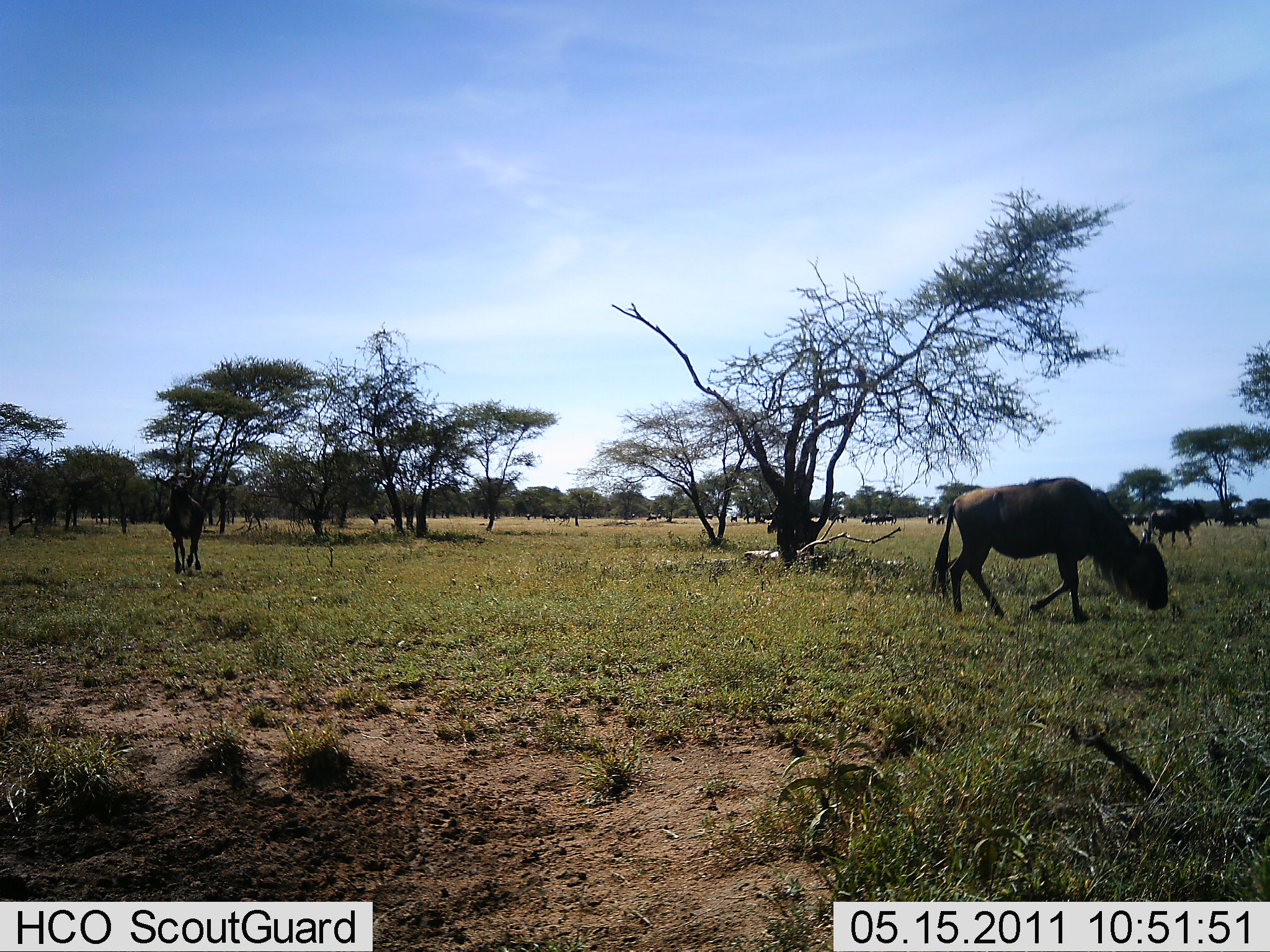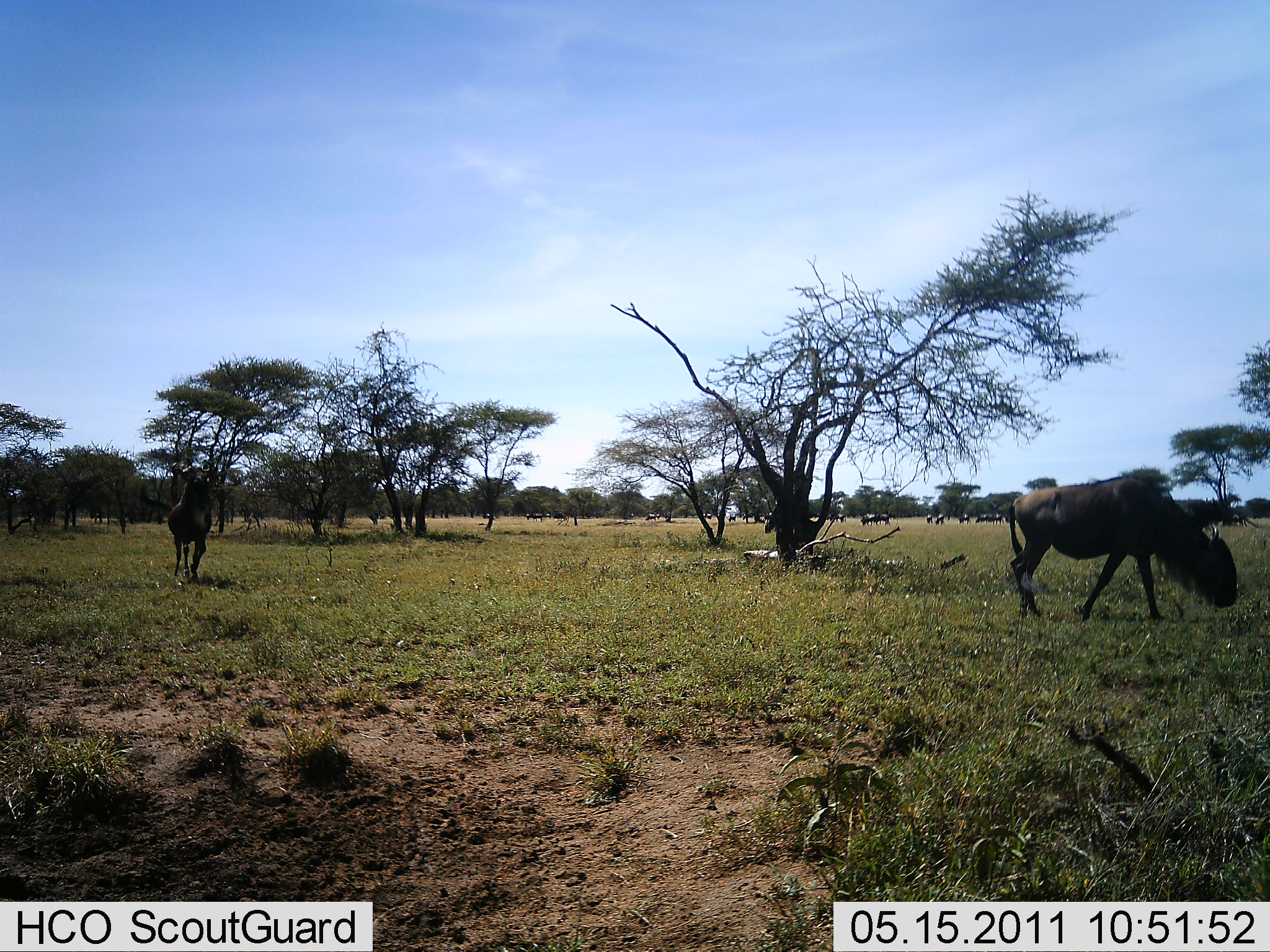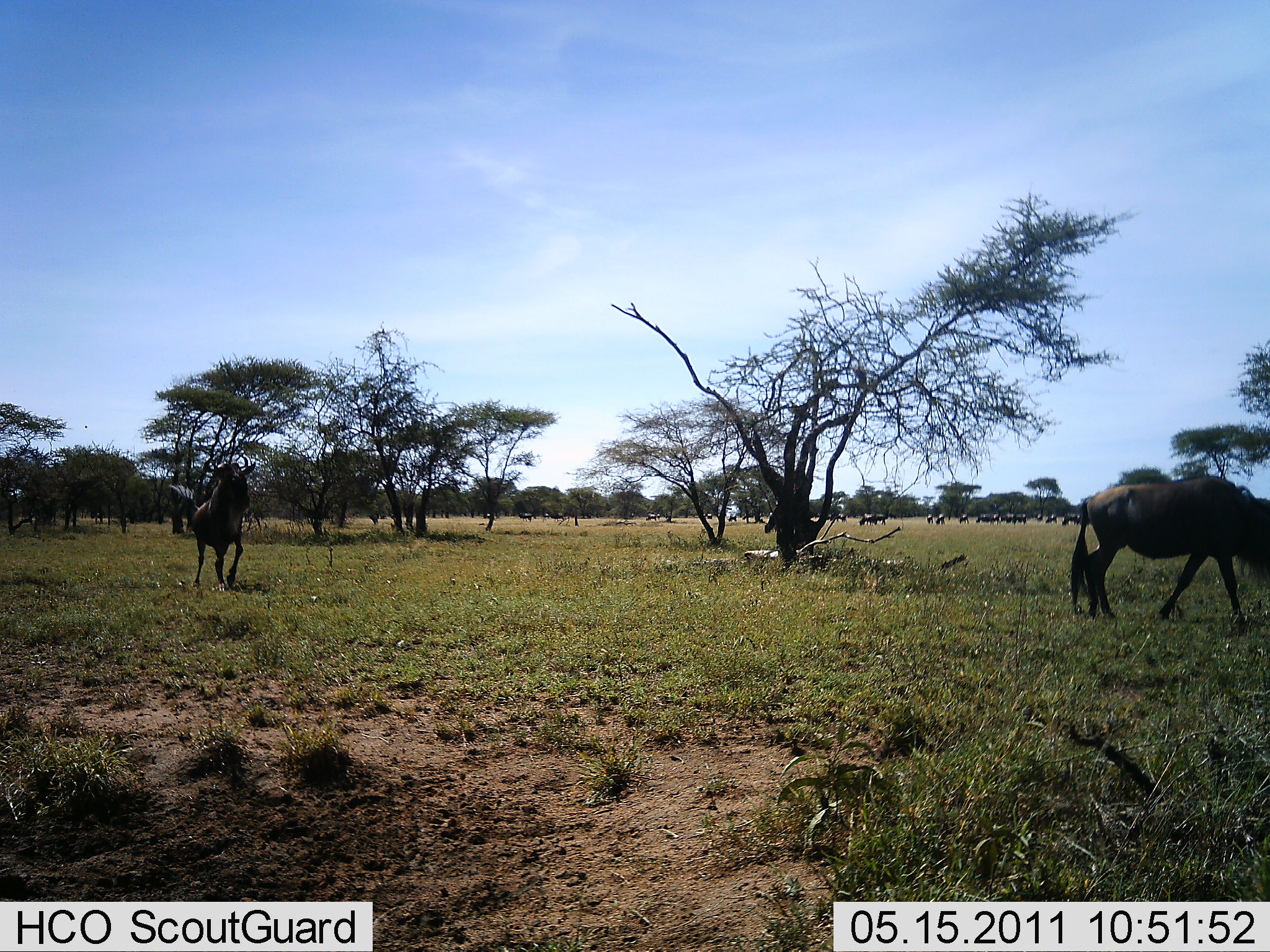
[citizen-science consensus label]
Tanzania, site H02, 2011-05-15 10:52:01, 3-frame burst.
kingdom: Animalia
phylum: Chordata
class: Mammalia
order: Artiodactyla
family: Bovidae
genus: Connochaetes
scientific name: Connochaetes taurinus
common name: blue wildebeest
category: wildebeest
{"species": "wildebeest (blue wildebeest) (Connochaetes taurinus)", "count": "11-50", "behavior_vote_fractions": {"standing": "8%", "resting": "0%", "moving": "100%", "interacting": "0%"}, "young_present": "0%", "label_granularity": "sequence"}